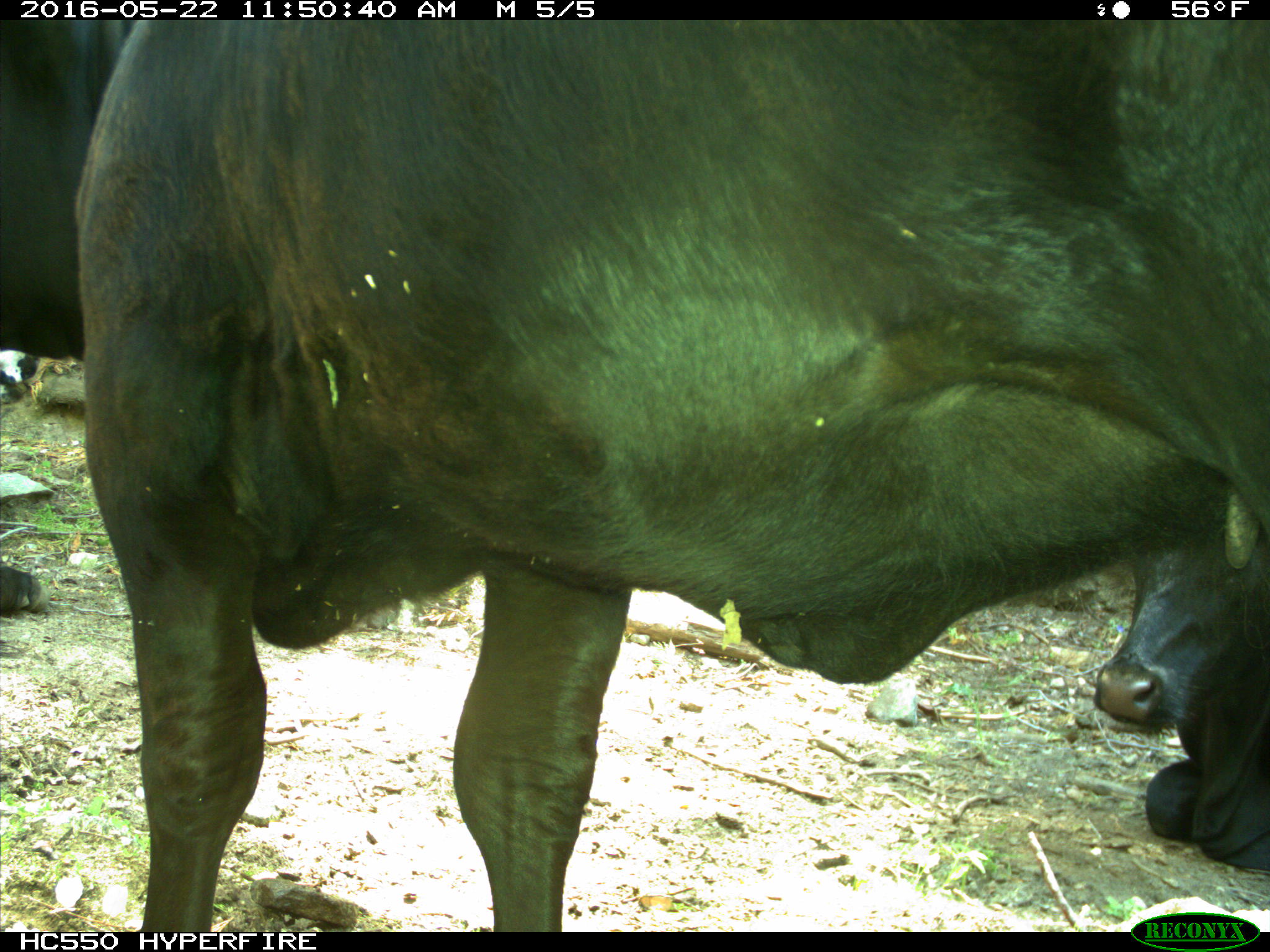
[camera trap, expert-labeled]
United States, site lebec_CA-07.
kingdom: Animalia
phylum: Chordata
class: Mammalia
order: Artiodactyla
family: Bovidae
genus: Bos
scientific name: Bos taurus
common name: domestic cow